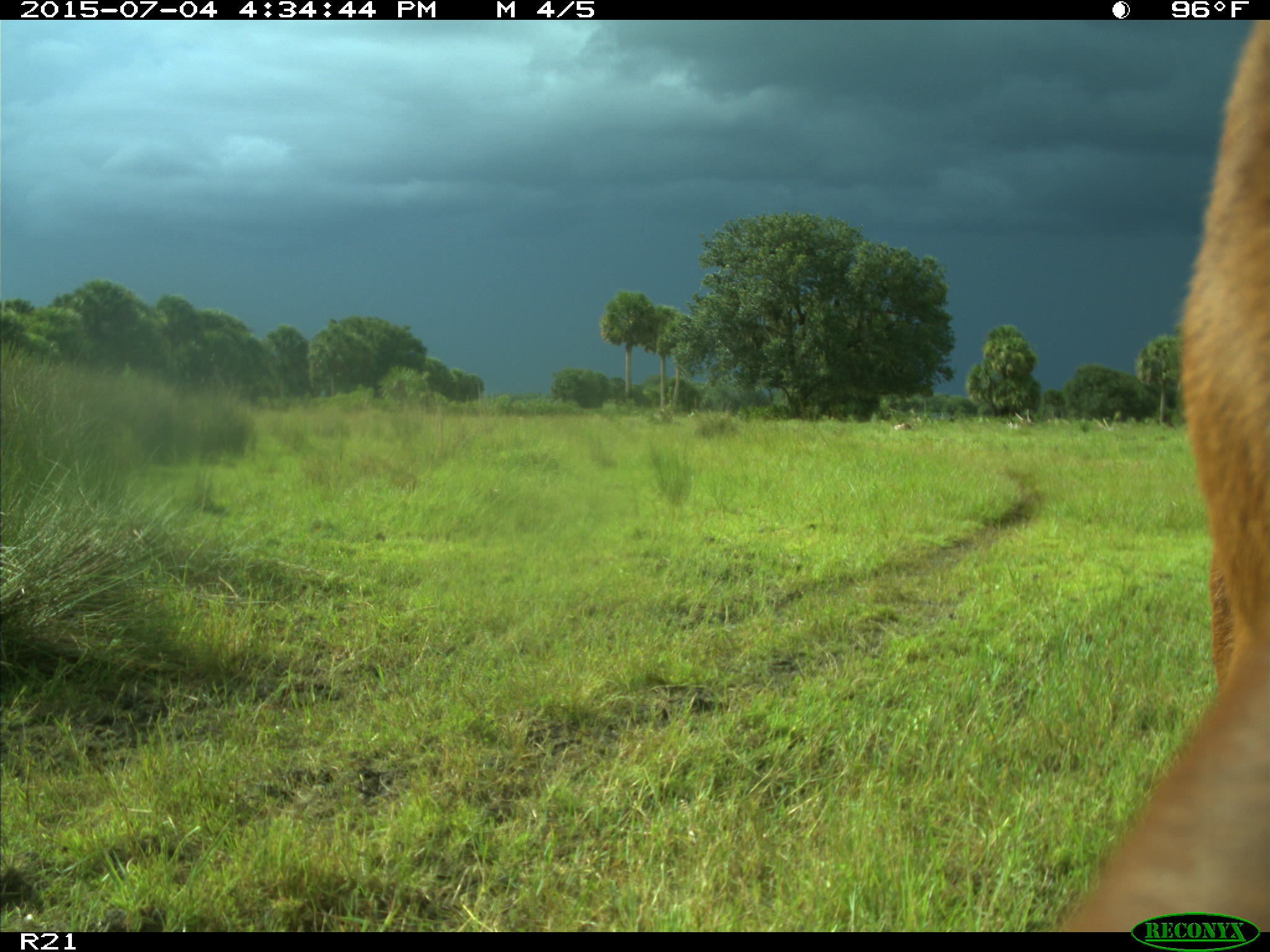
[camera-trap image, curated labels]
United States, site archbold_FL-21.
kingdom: Animalia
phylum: Chordata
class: Mammalia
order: Artiodactyla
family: Bovidae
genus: Bos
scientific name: Bos taurus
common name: domestic cow